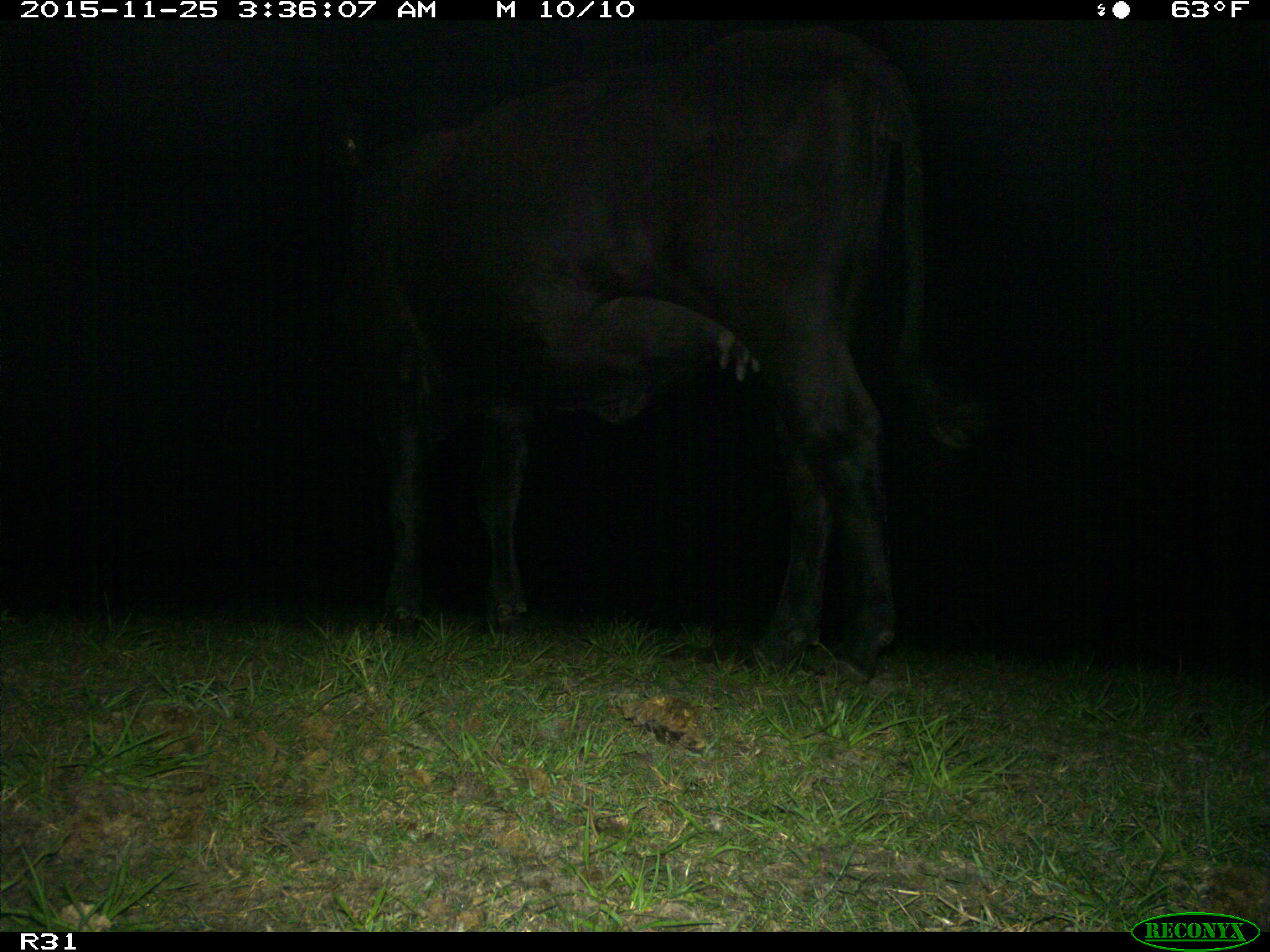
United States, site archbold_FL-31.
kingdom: Animalia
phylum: Chordata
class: Mammalia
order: Artiodactyla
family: Bovidae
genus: Bos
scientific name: Bos taurus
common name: domestic cow